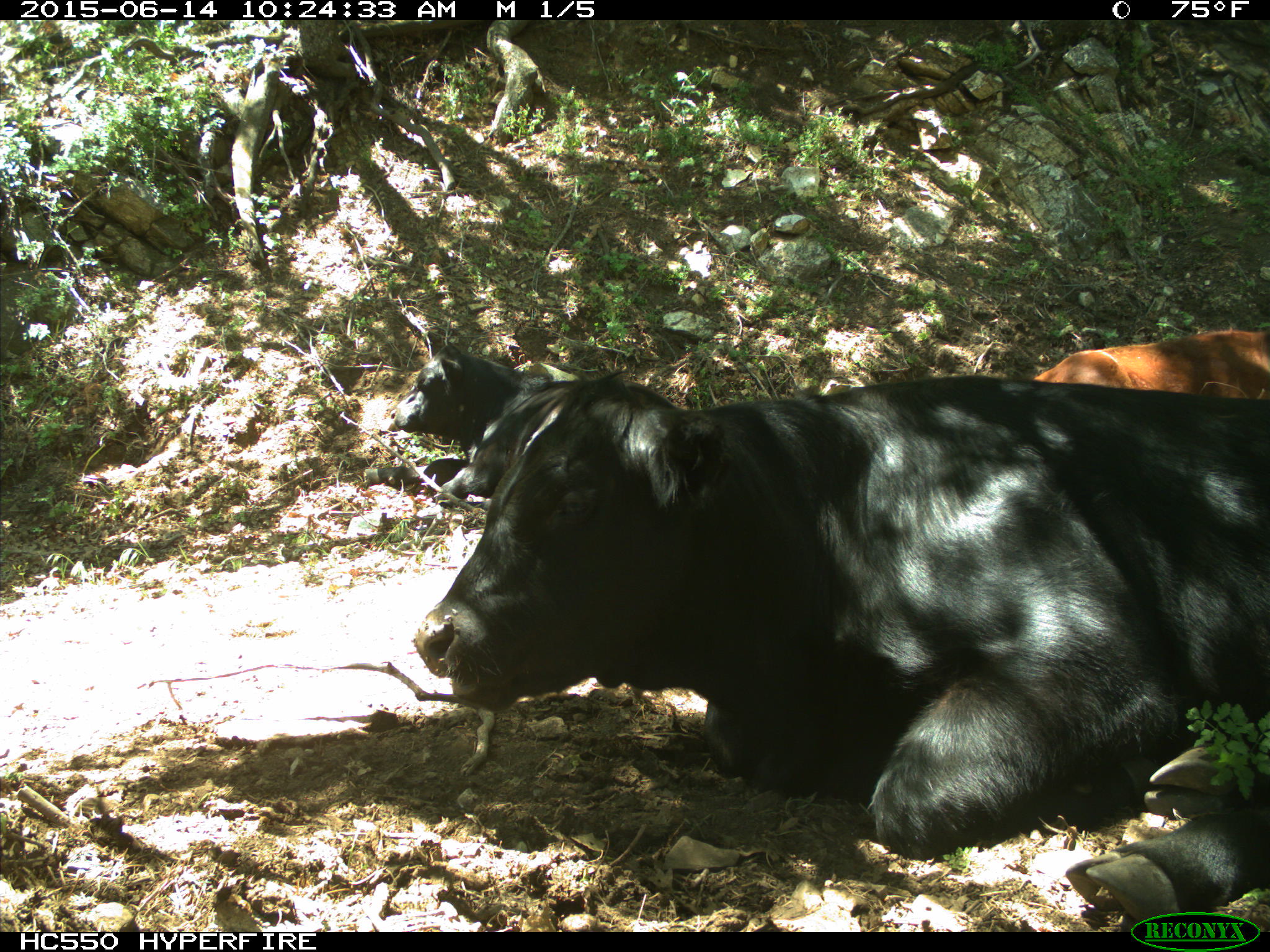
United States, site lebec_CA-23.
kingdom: Animalia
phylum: Chordata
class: Mammalia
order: Artiodactyla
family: Bovidae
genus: Bos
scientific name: Bos taurus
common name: domestic cow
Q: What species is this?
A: Bos taurus (domestic cow).